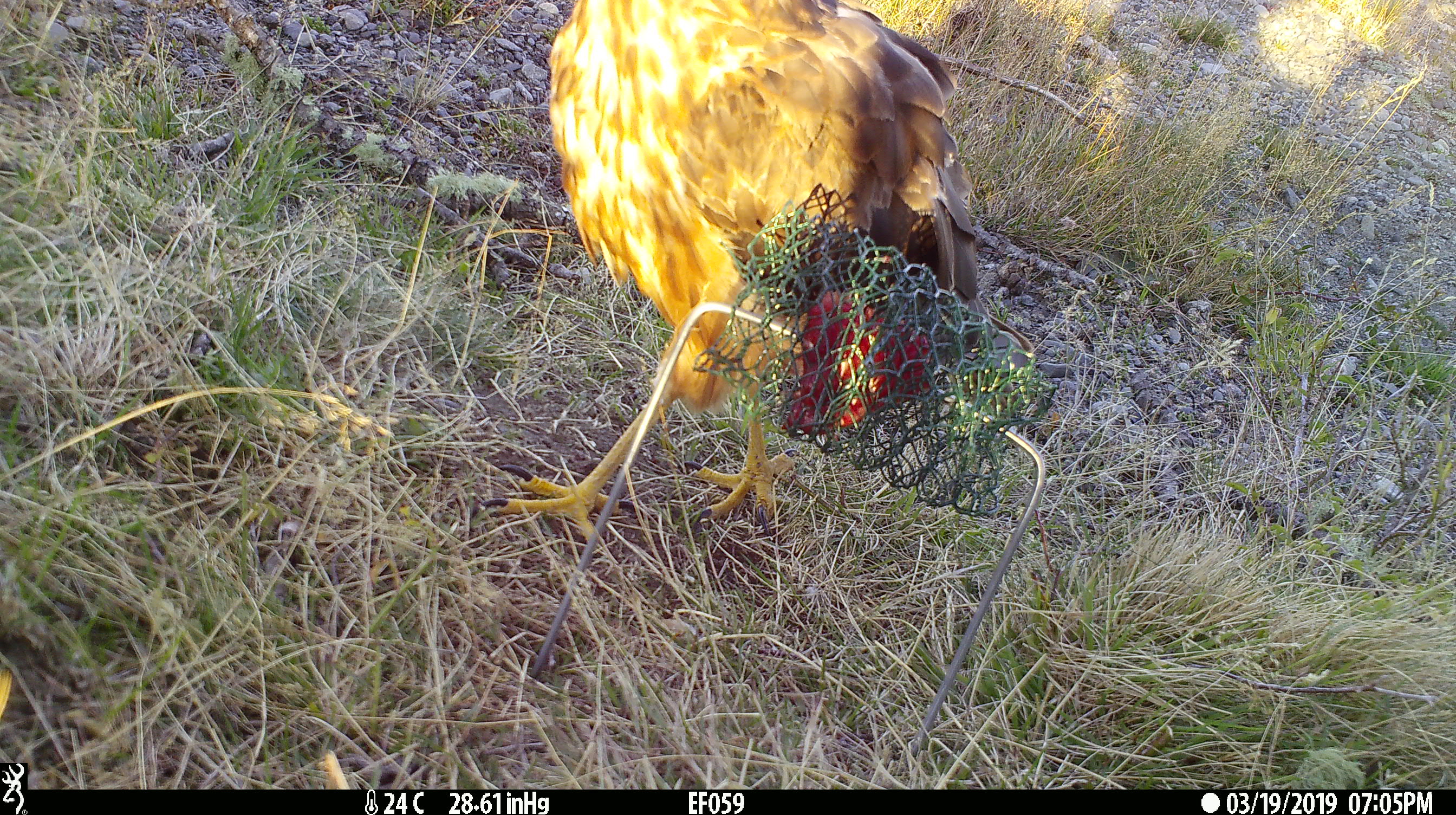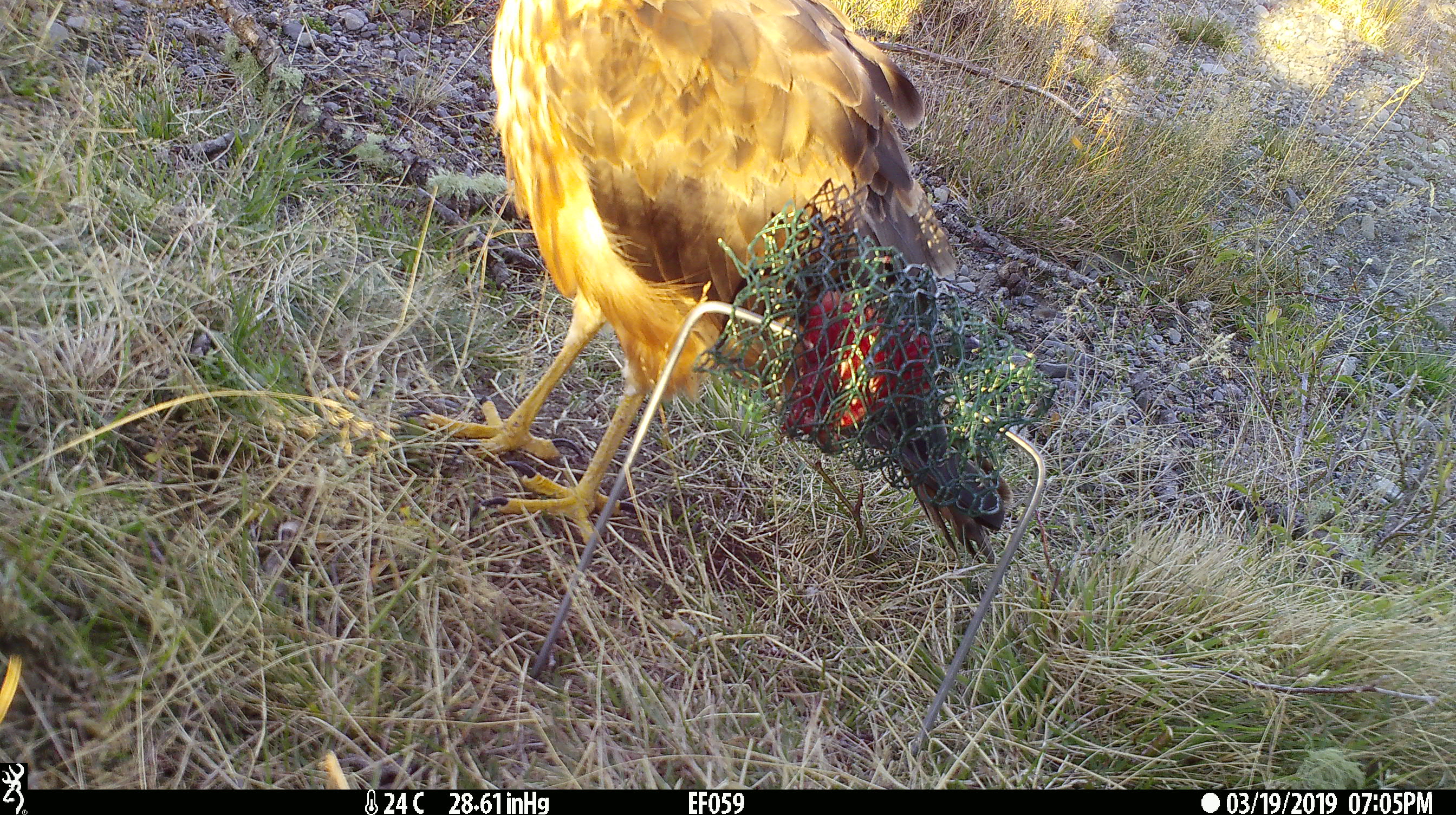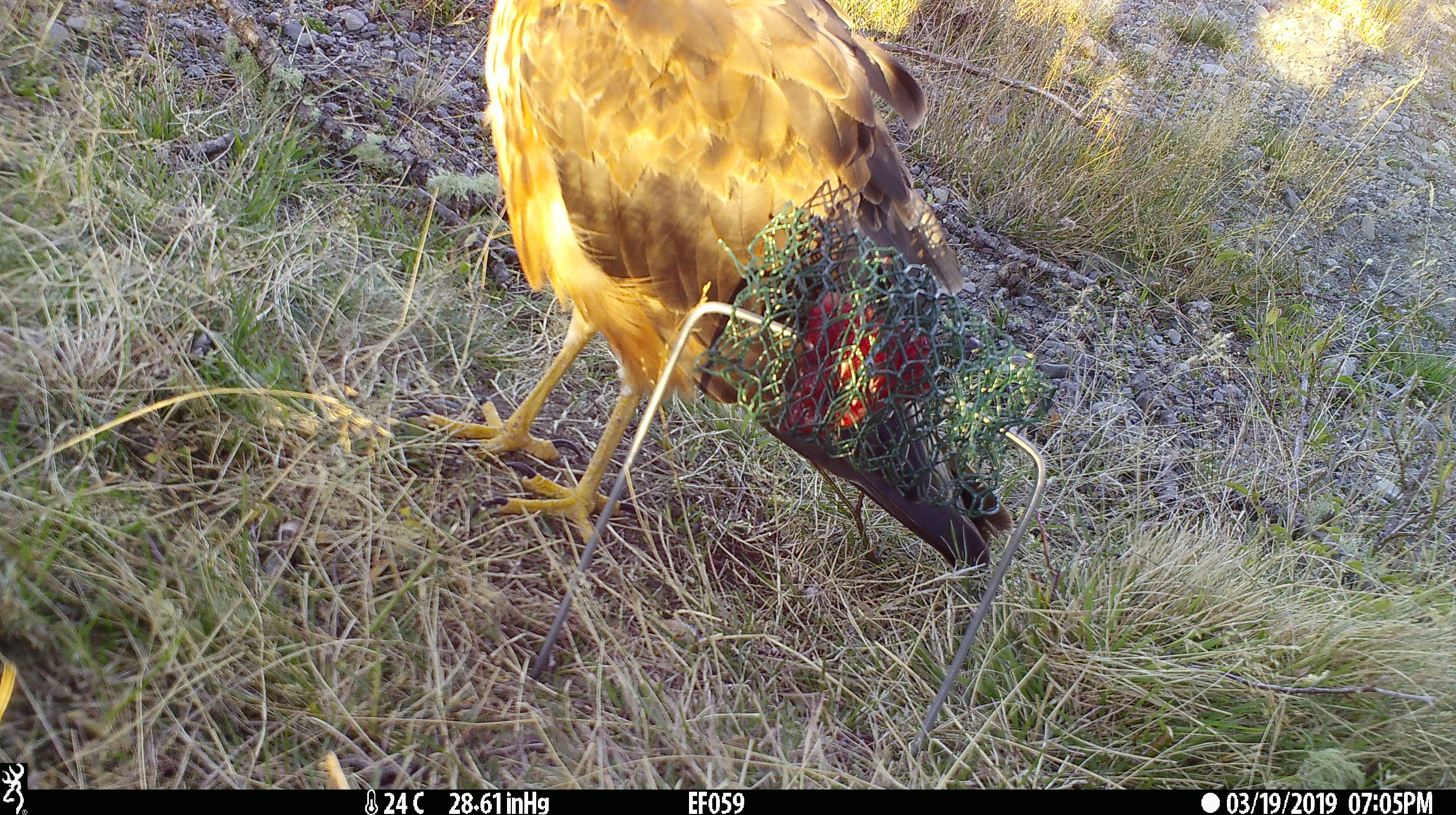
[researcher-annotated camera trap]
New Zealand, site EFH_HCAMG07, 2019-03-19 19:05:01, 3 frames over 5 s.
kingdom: Animalia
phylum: Chordata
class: Aves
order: Accipitriformes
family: Accipitridae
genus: Circus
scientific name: Circus approximans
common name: swamp harrier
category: harrier